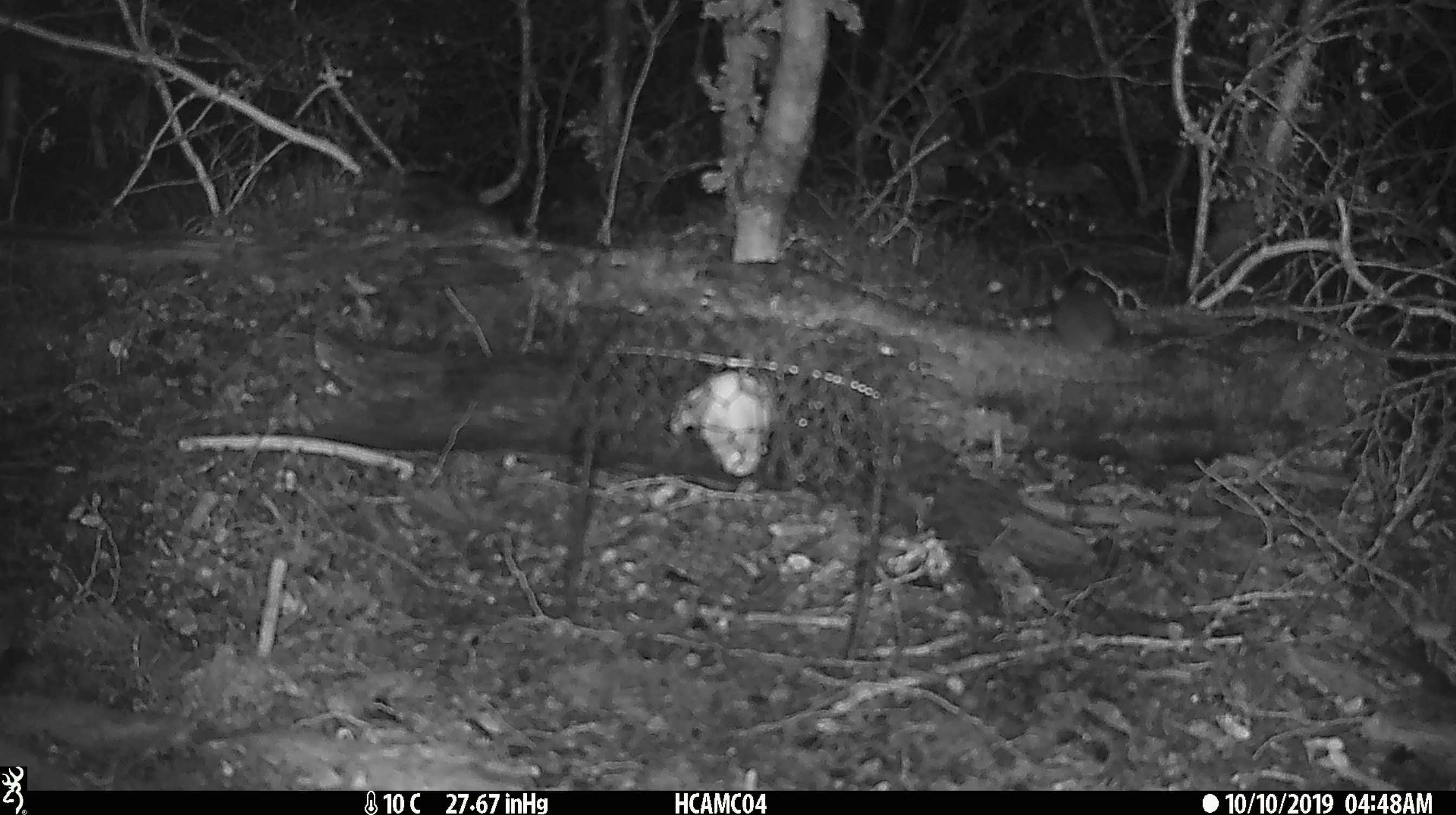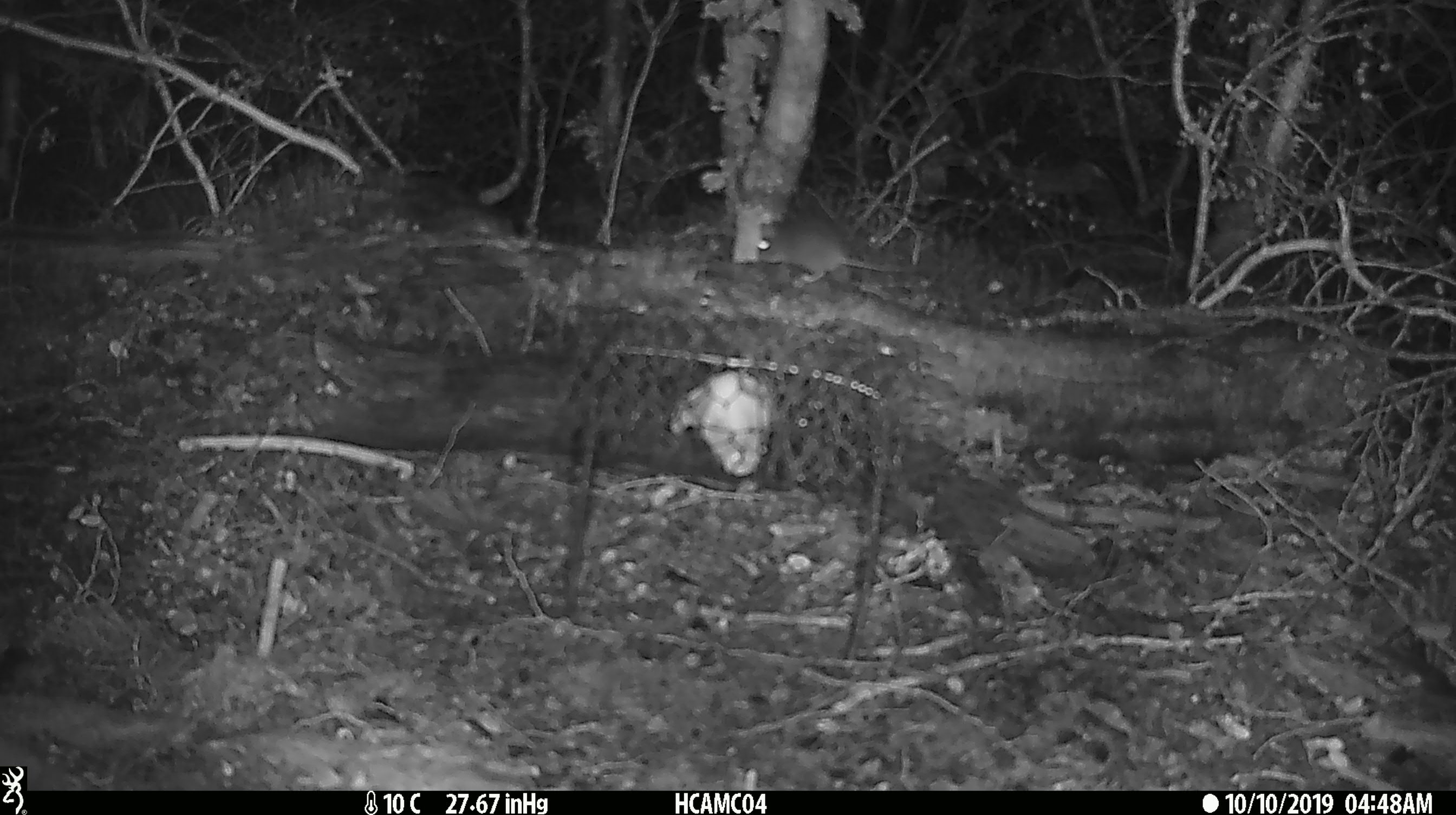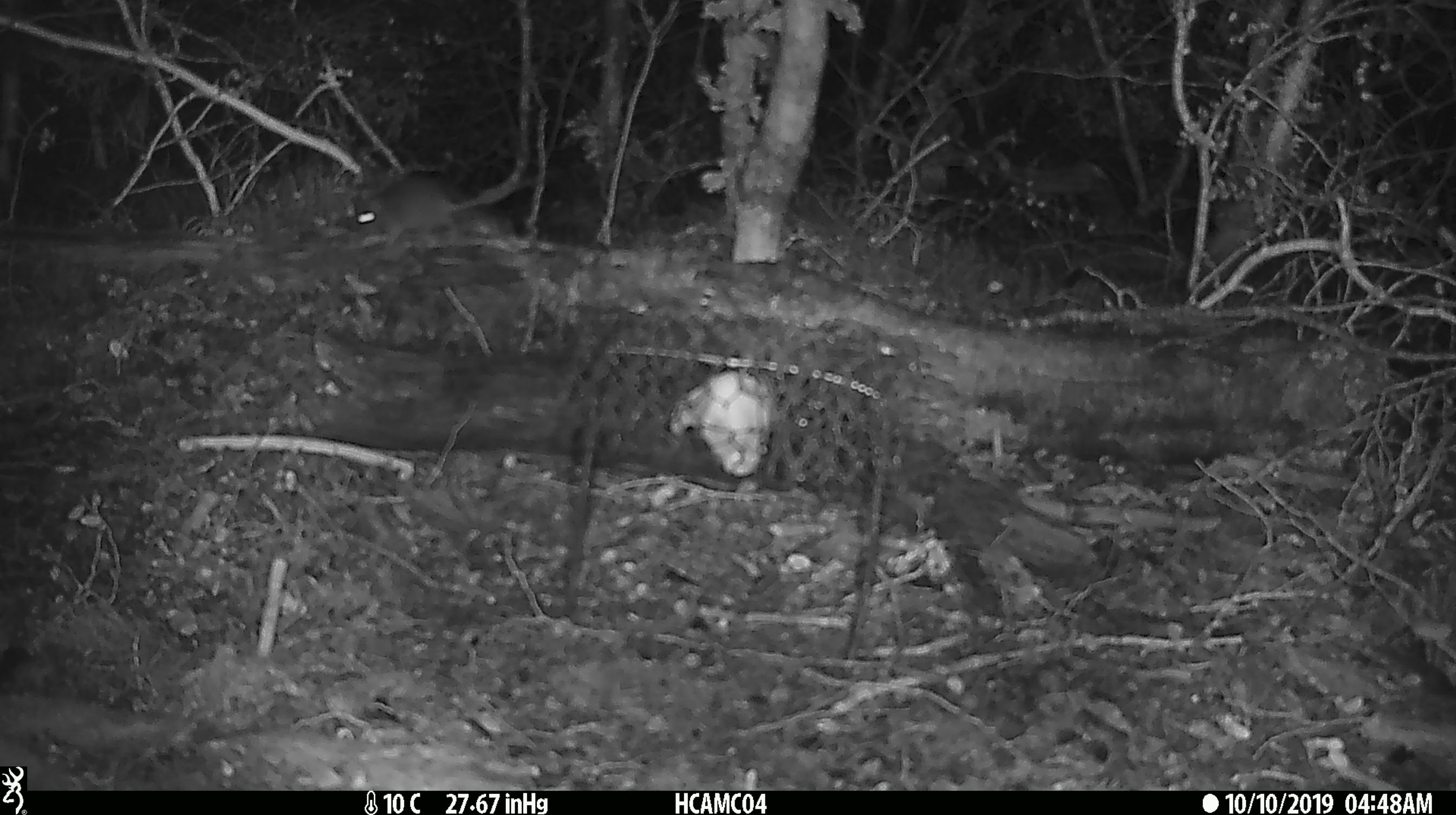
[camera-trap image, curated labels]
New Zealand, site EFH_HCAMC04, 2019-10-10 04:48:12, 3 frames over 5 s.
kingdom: Animalia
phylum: Chordata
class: Mammalia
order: Rodentia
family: Muridae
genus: Mus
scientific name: Mus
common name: mouse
Mouse (Mus).